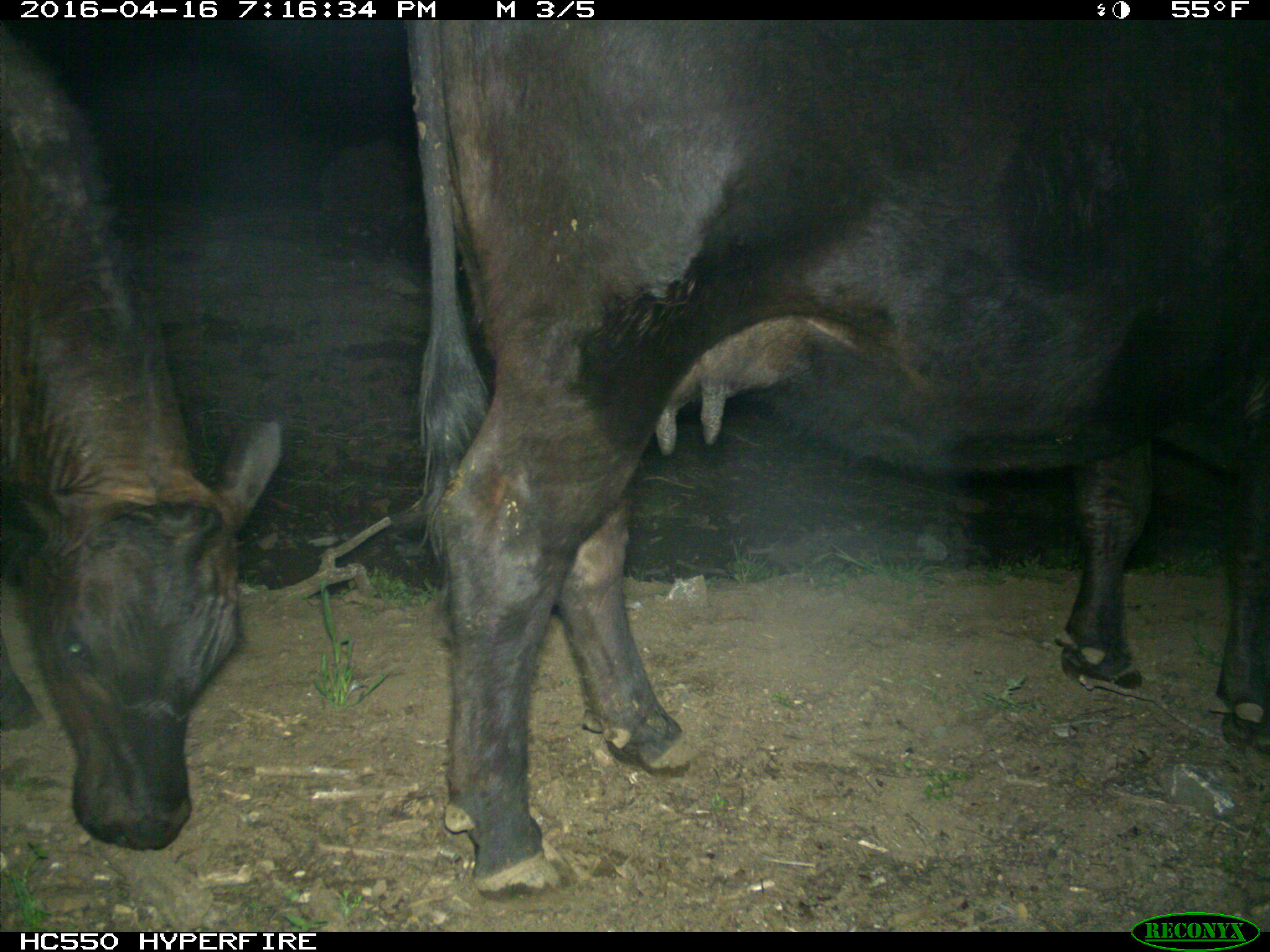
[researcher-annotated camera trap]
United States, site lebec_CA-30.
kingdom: Animalia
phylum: Chordata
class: Mammalia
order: Artiodactyla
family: Bovidae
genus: Bos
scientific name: Bos taurus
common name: domestic cow